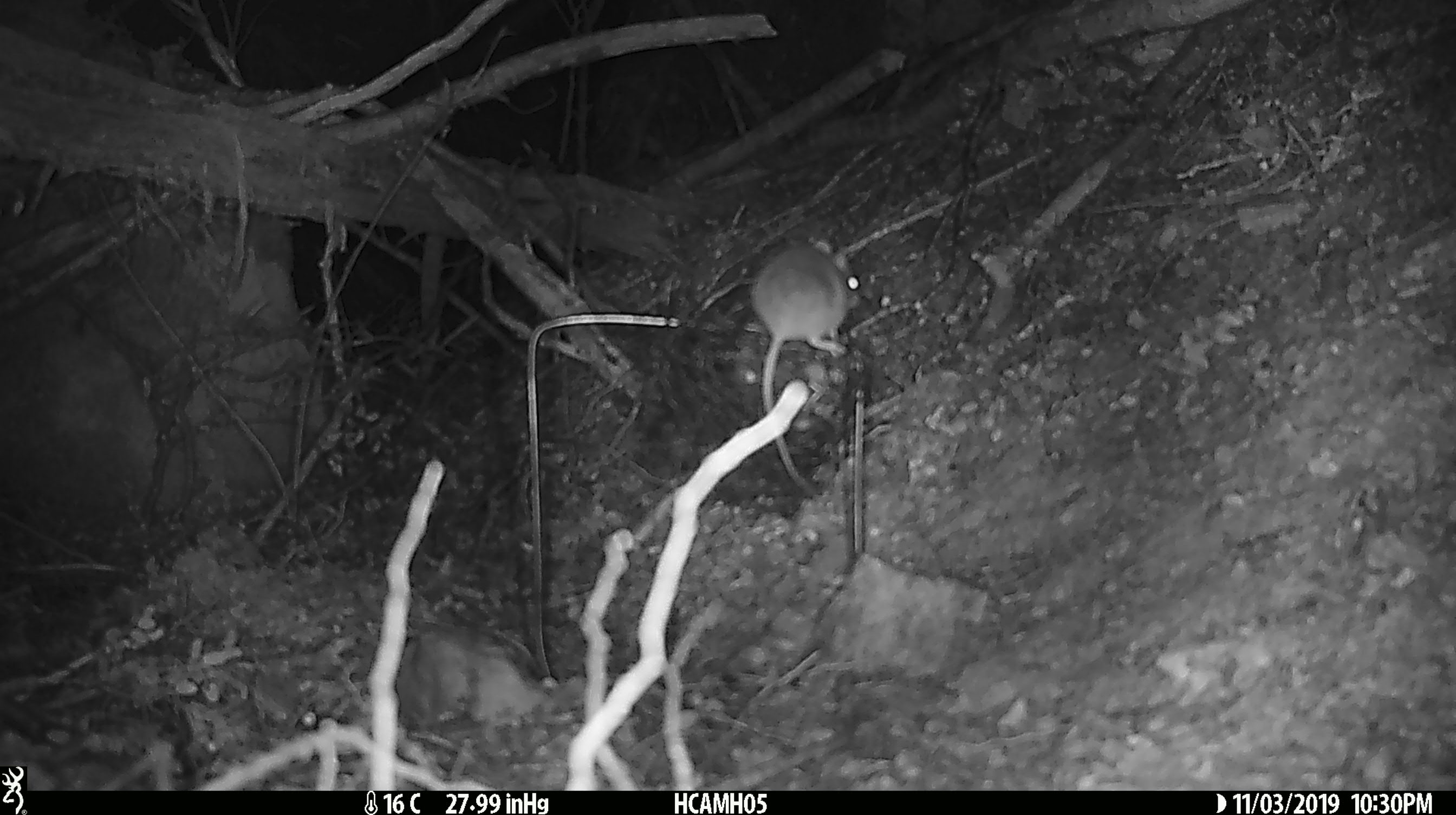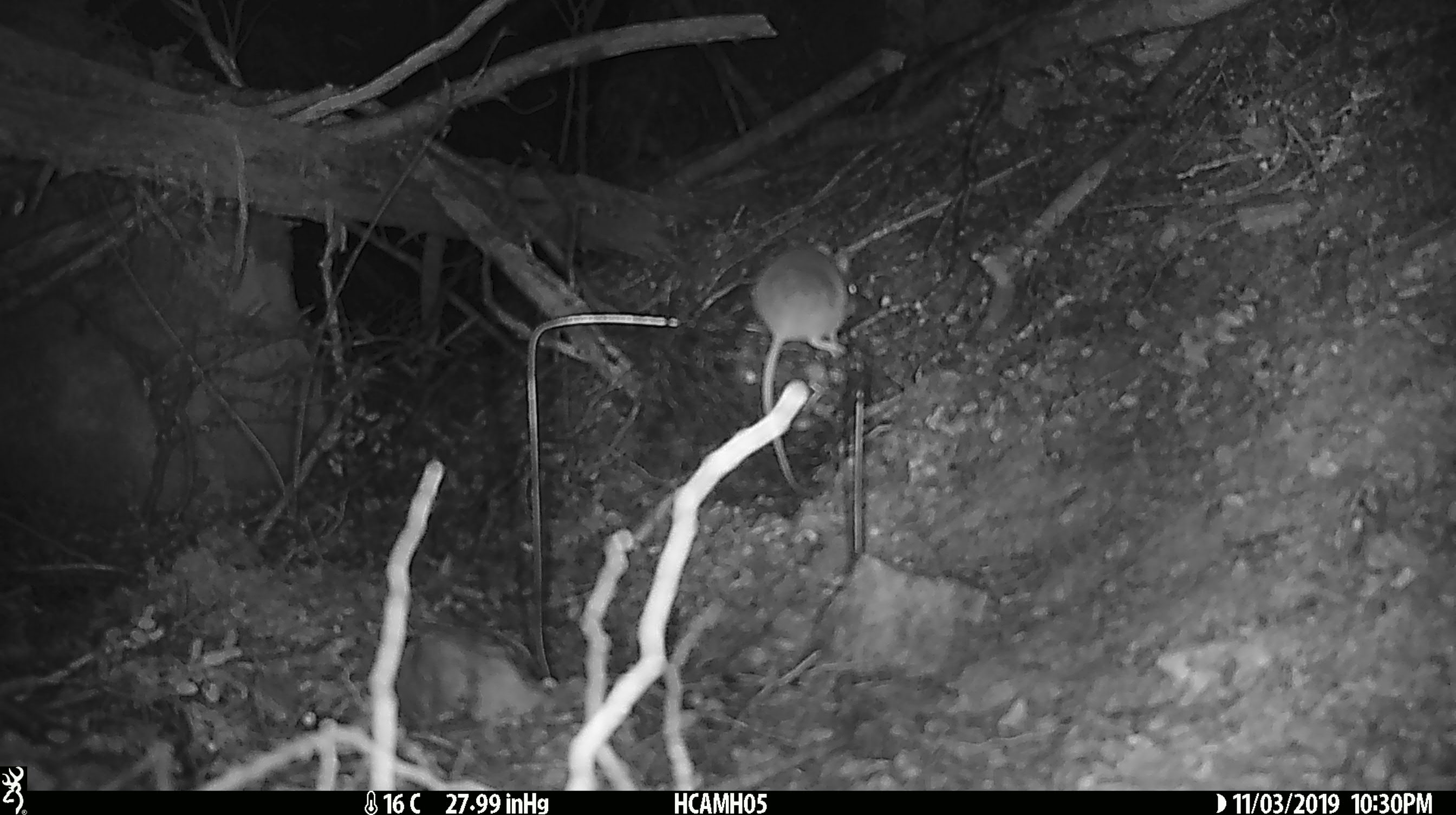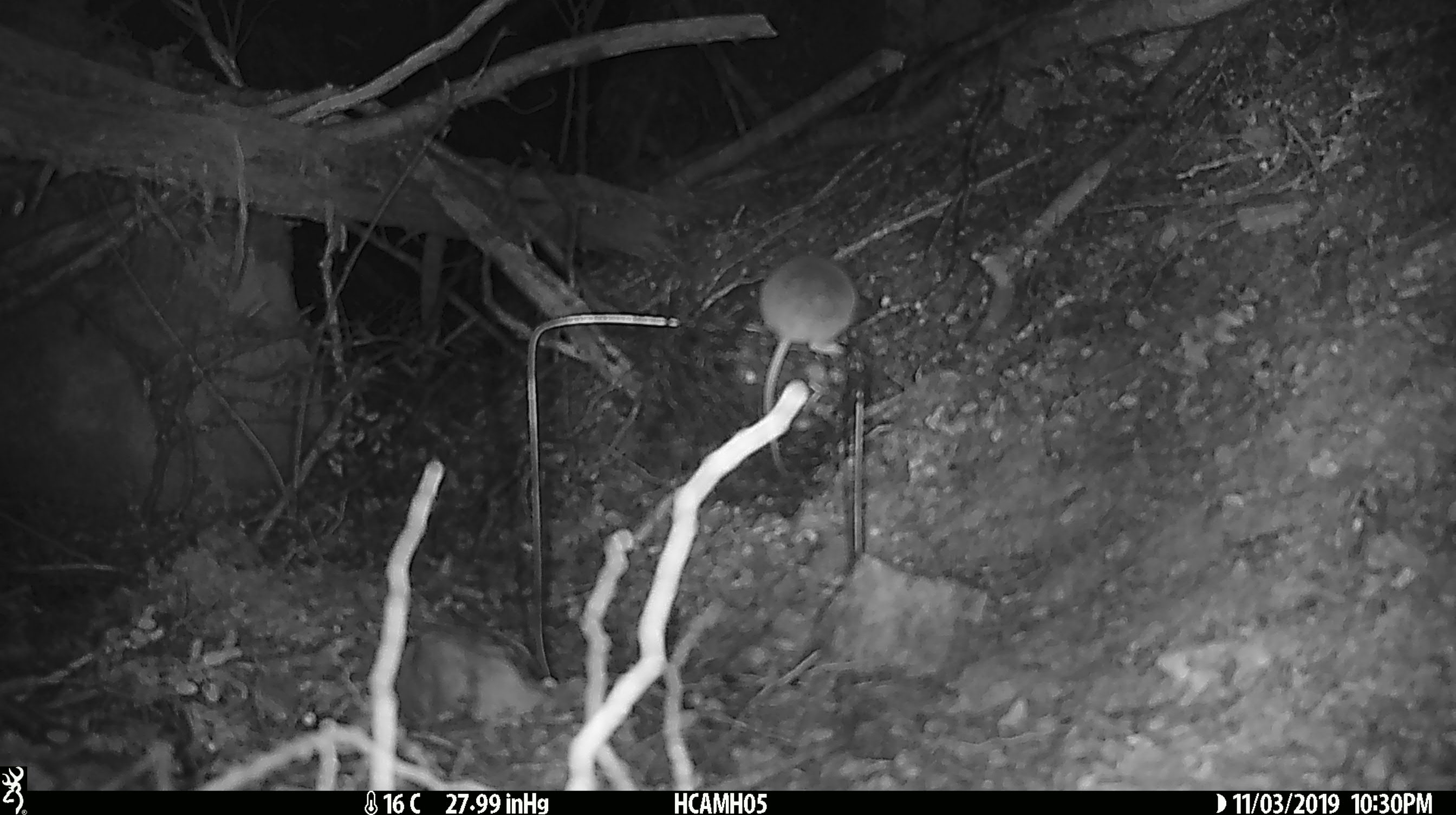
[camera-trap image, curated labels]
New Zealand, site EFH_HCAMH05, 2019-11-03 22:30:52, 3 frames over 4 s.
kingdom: Animalia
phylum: Chordata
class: Mammalia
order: Rodentia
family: Muridae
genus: Mus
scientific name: Mus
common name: mouse